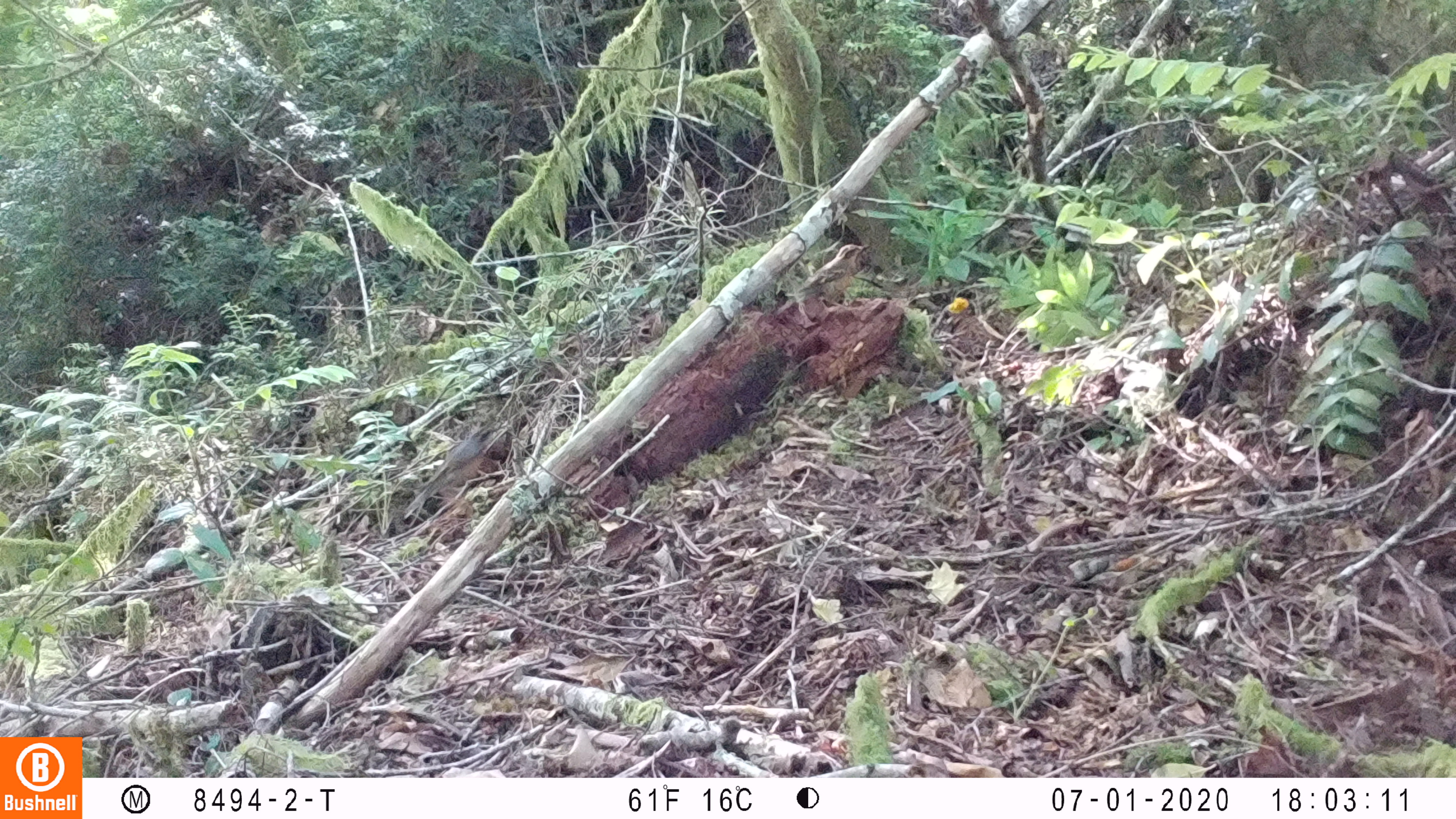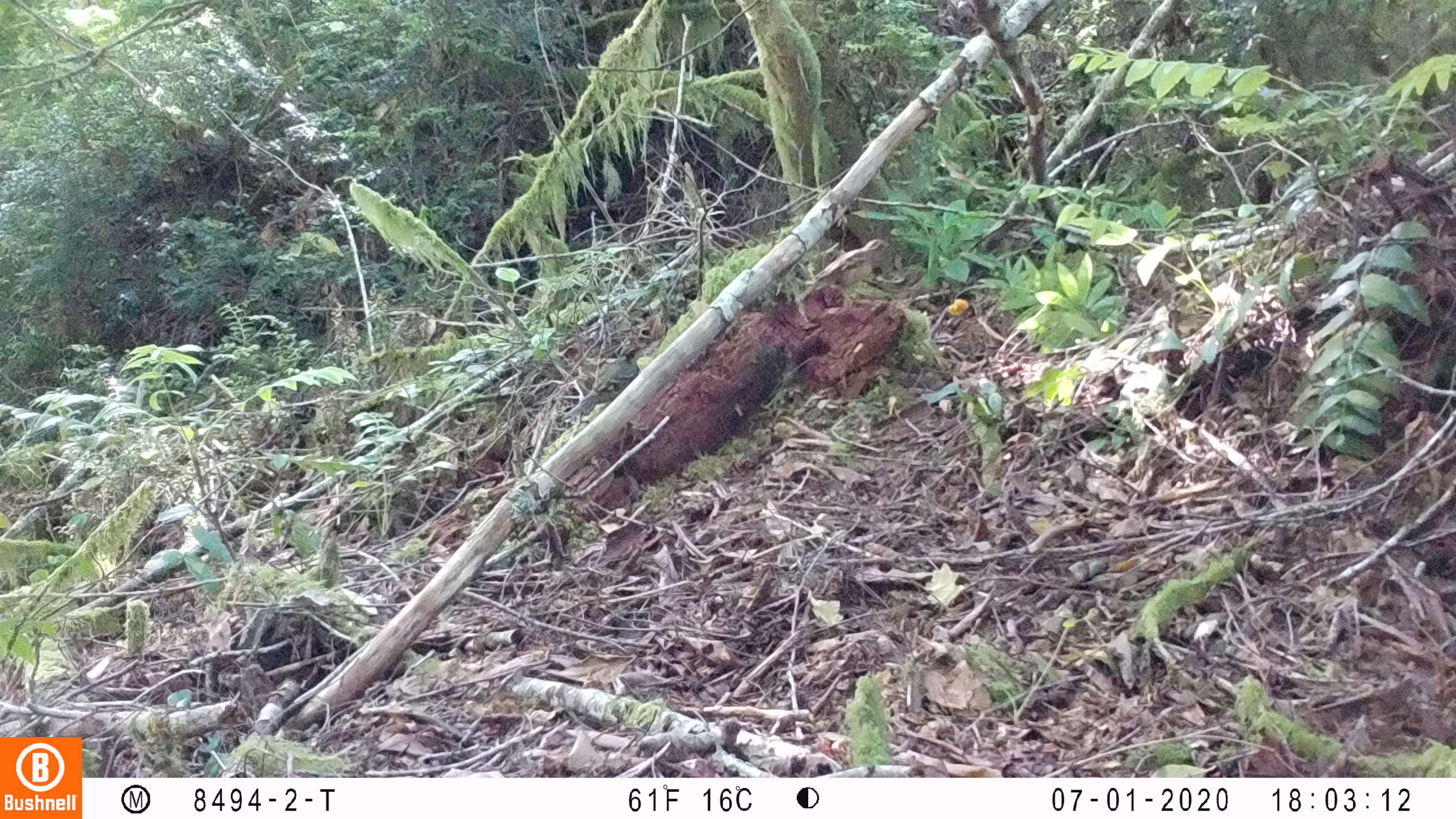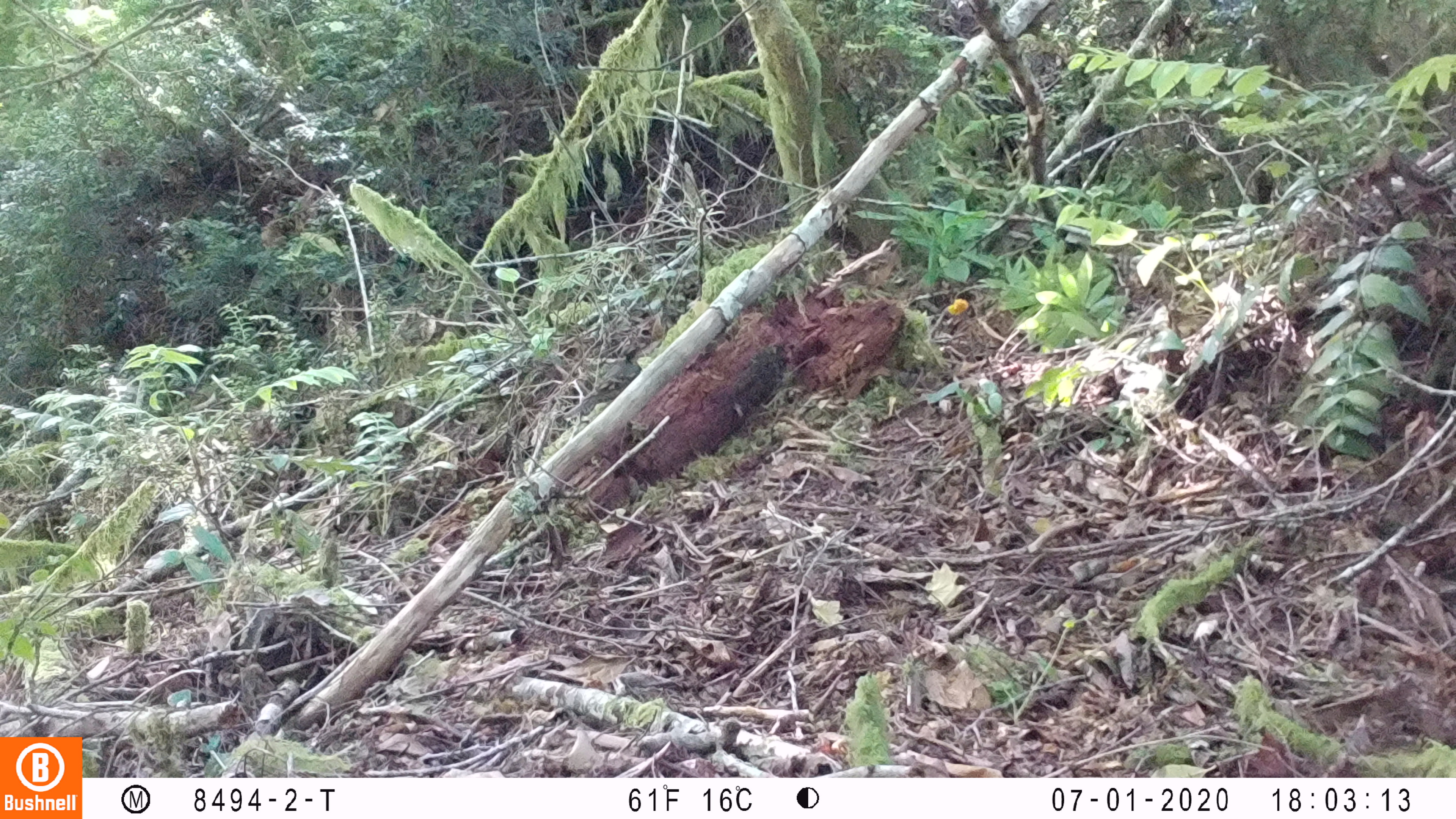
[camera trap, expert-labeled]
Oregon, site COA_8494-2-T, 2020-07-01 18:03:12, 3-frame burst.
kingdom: Animalia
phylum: Chordata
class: Aves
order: Passeriformes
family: Turdidae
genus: Ixoreus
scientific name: Ixoreus naevius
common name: varied thrush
Varied thrush (Ixoreus naevius).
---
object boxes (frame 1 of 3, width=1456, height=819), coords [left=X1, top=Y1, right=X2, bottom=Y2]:
varied thrush: [left=411, top=414, right=506, bottom=503]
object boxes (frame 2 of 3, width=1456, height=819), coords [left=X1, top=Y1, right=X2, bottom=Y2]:
varied thrush: [left=568, top=338, right=646, bottom=414]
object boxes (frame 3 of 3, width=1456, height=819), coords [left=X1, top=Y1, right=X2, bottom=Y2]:
varied thrush: [left=563, top=338, right=648, bottom=427]